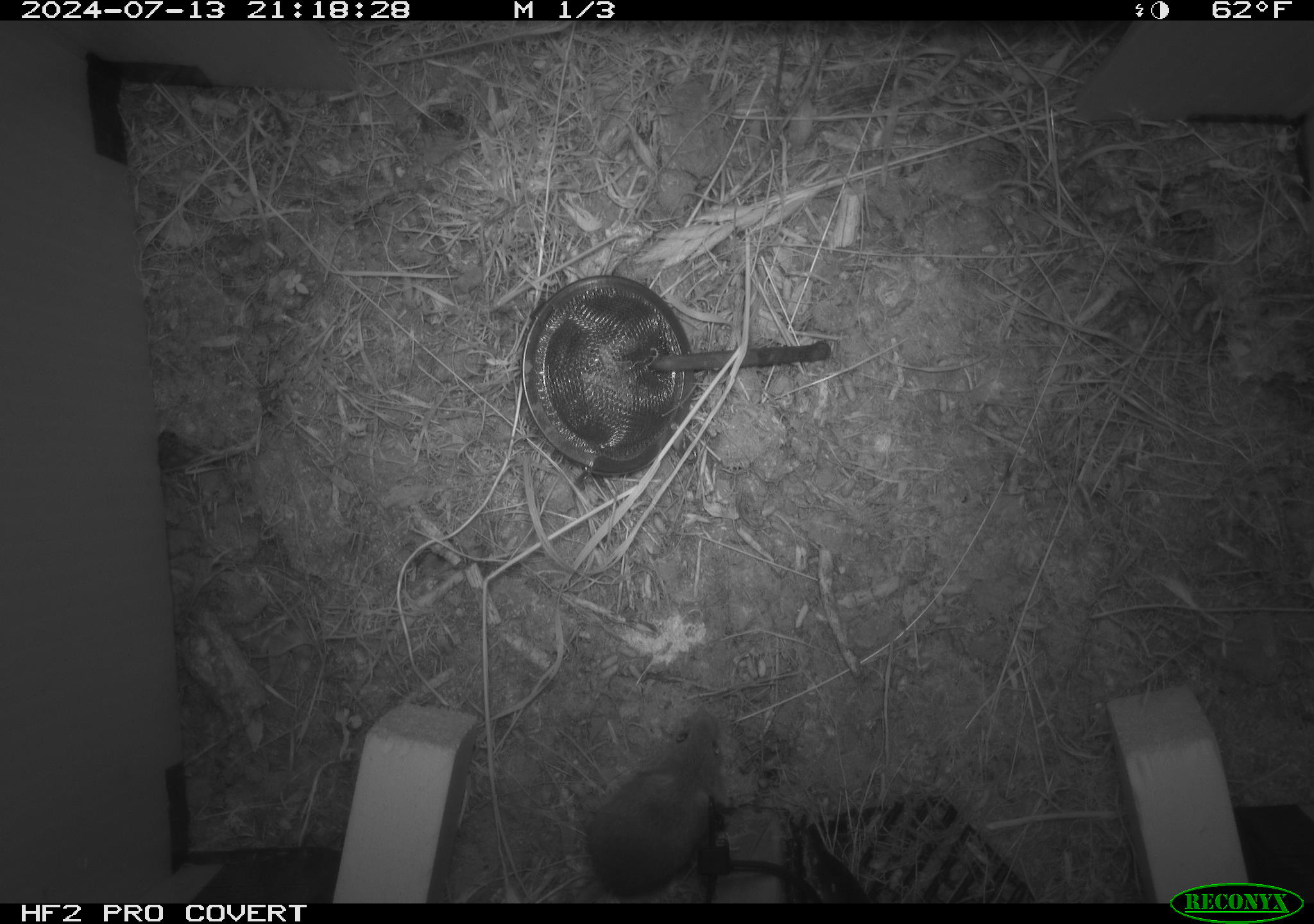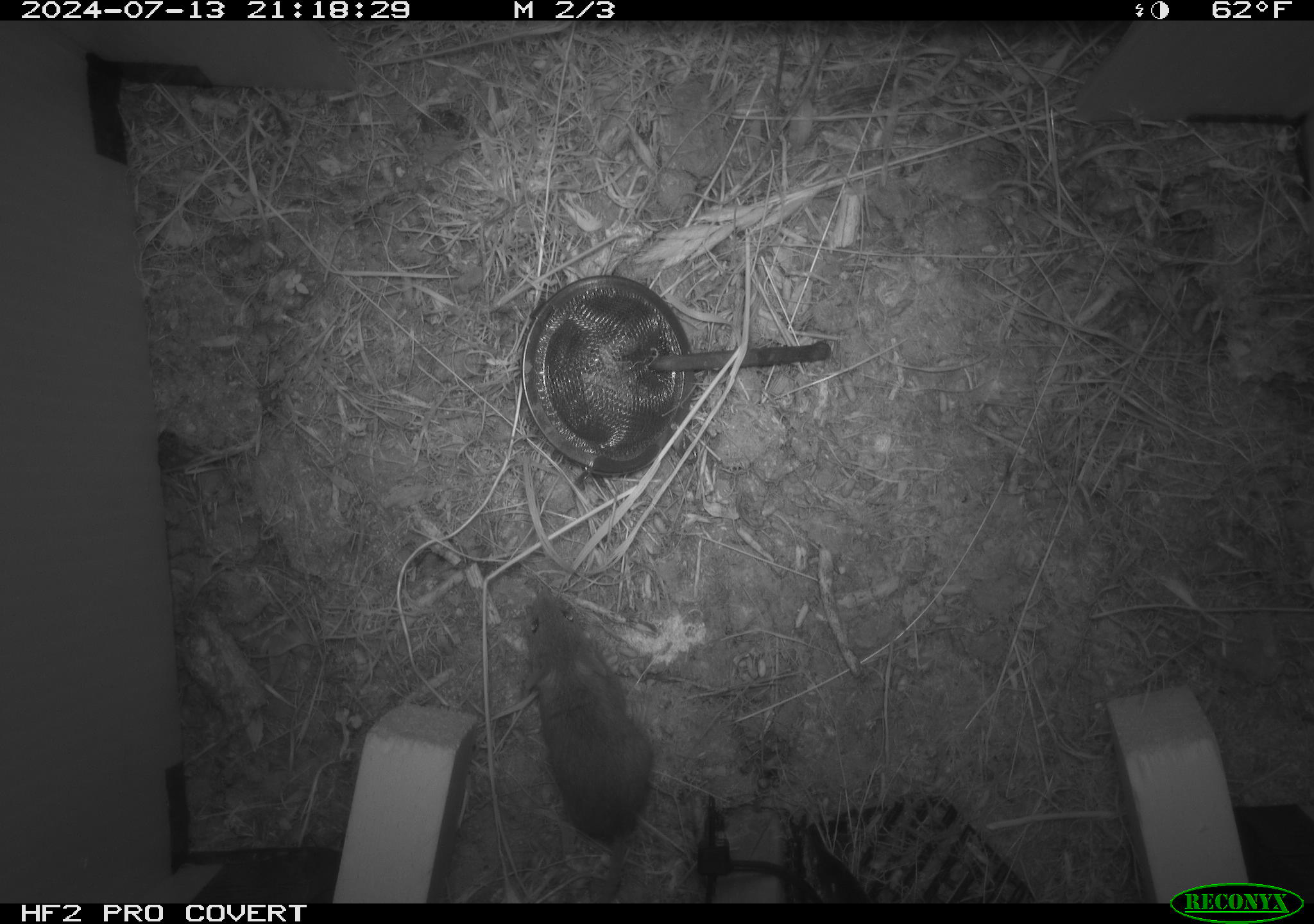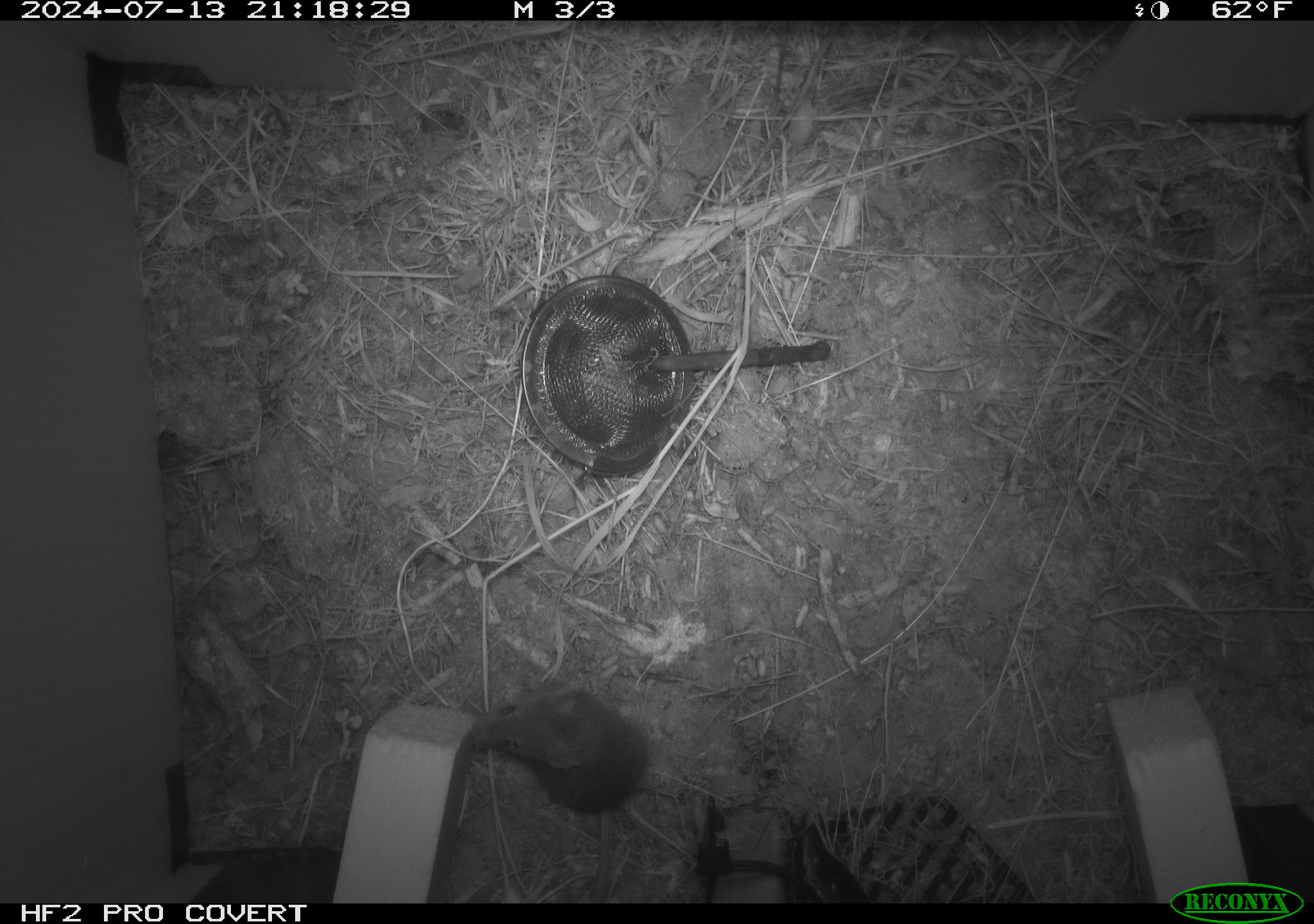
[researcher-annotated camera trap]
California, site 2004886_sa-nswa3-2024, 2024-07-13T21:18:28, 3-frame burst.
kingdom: Animalia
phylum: Chordata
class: Mammalia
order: Rodentia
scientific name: Rodentia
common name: rodent